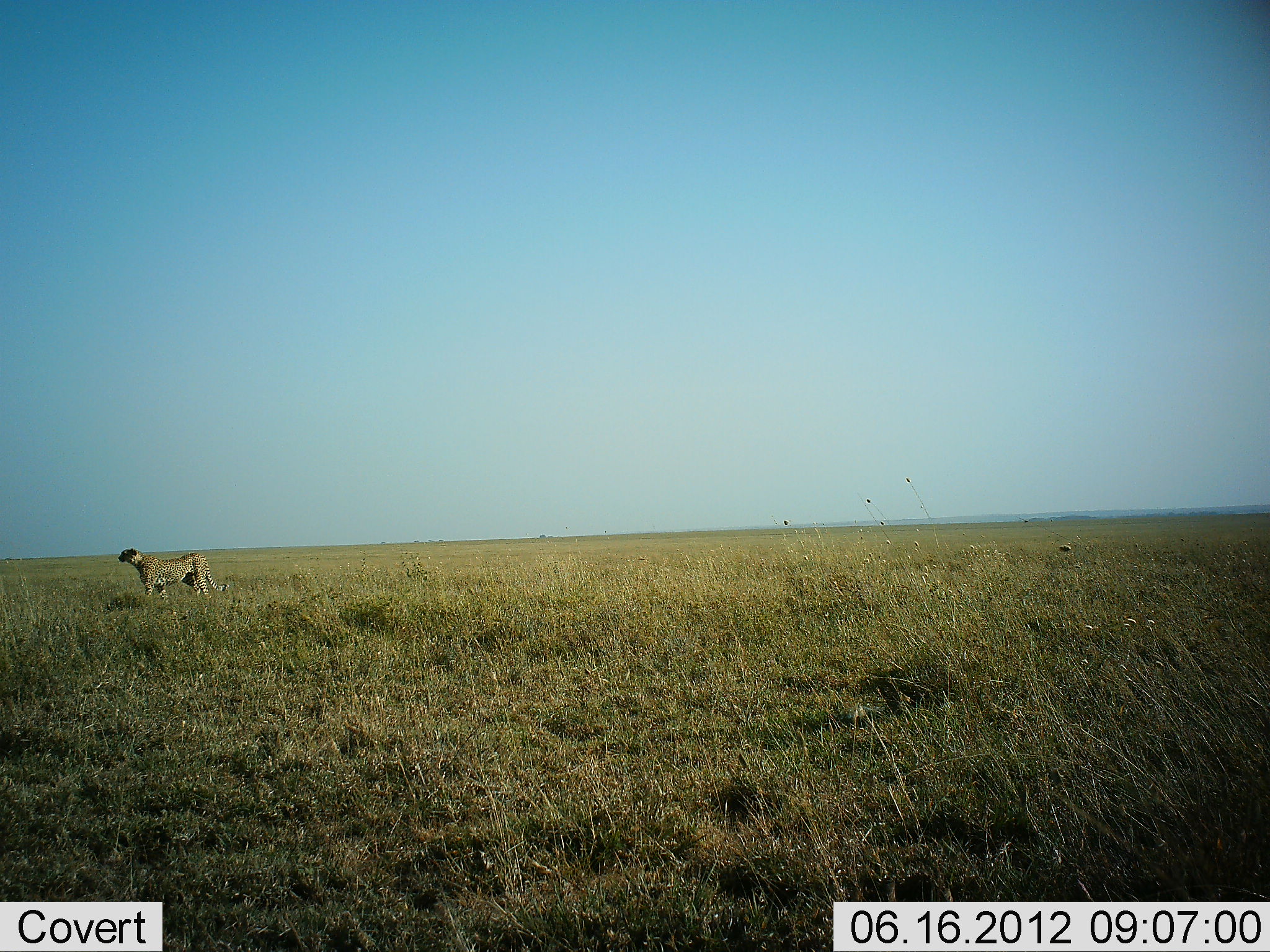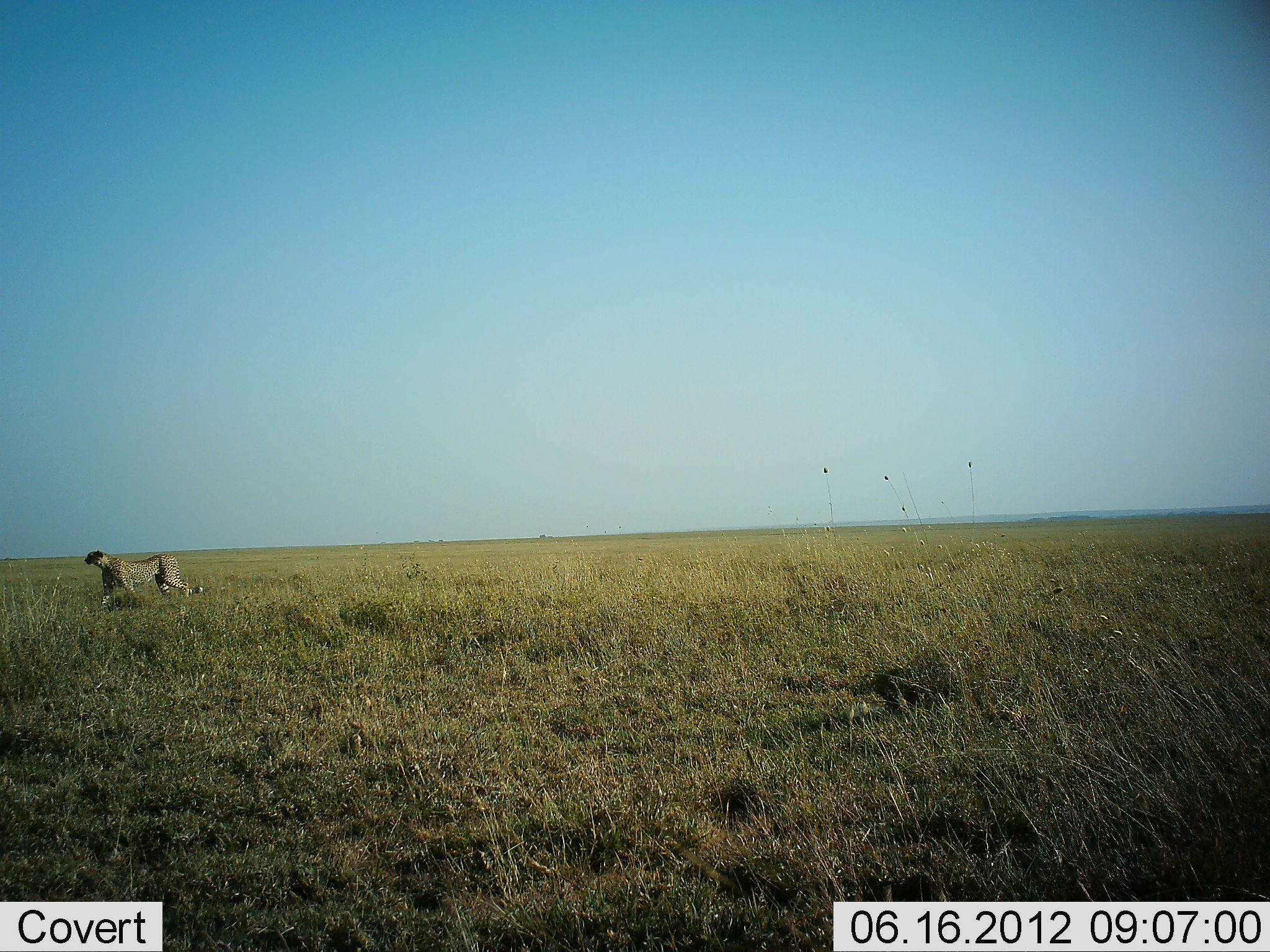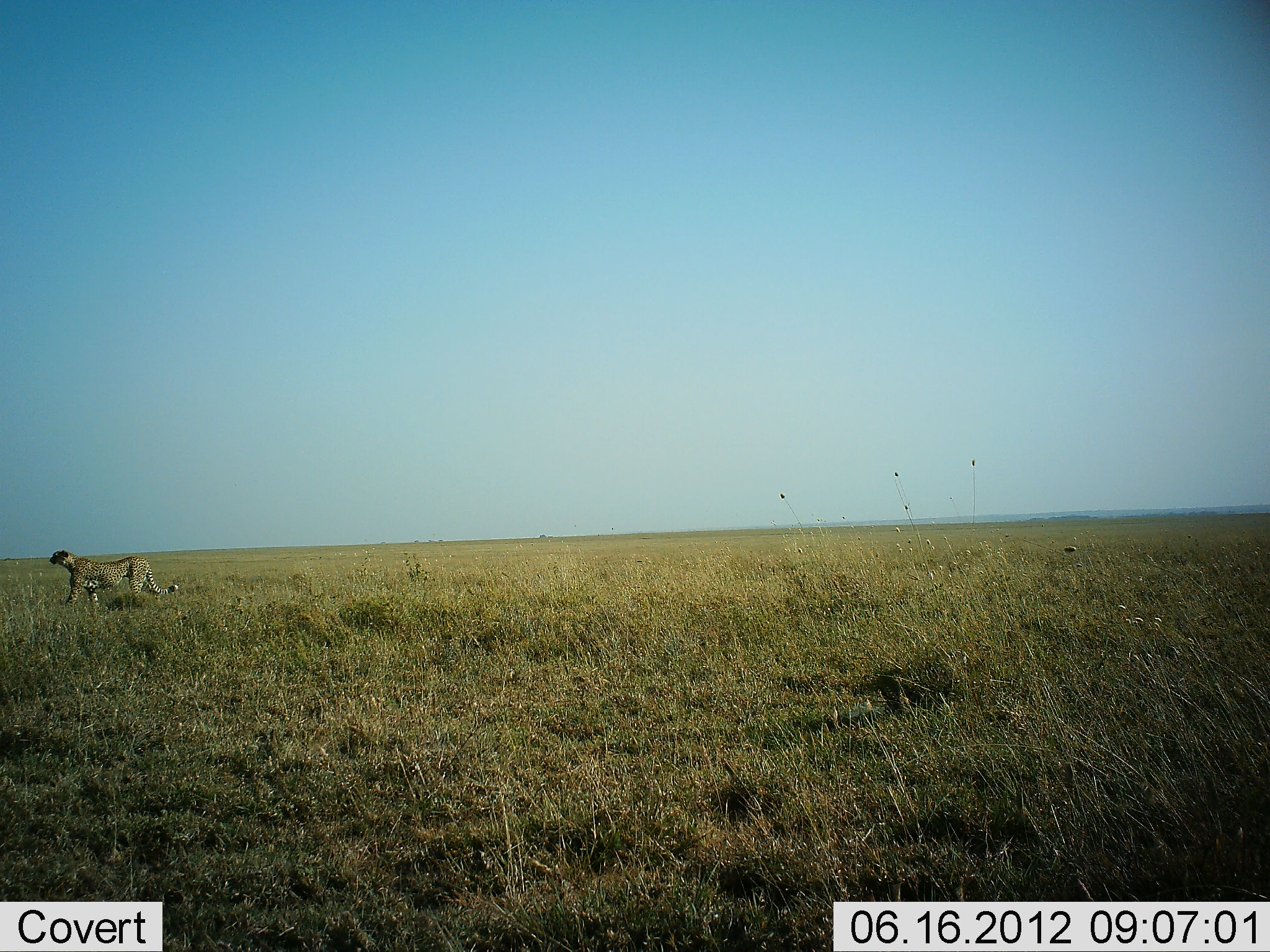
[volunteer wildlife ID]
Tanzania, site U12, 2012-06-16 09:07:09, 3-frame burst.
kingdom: Animalia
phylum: Chordata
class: Mammalia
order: Carnivora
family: Felidae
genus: Acinonyx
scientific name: Acinonyx jubatus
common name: cheetah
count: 1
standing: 10%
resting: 0%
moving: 90%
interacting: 0%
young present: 0%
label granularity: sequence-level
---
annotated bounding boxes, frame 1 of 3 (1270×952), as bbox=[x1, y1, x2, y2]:
animal: bbox=[117, 549, 231, 607]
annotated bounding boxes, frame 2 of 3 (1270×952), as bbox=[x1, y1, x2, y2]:
animal: bbox=[83, 549, 203, 608]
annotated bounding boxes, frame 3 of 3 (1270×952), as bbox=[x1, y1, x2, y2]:
animal: bbox=[48, 548, 179, 604]